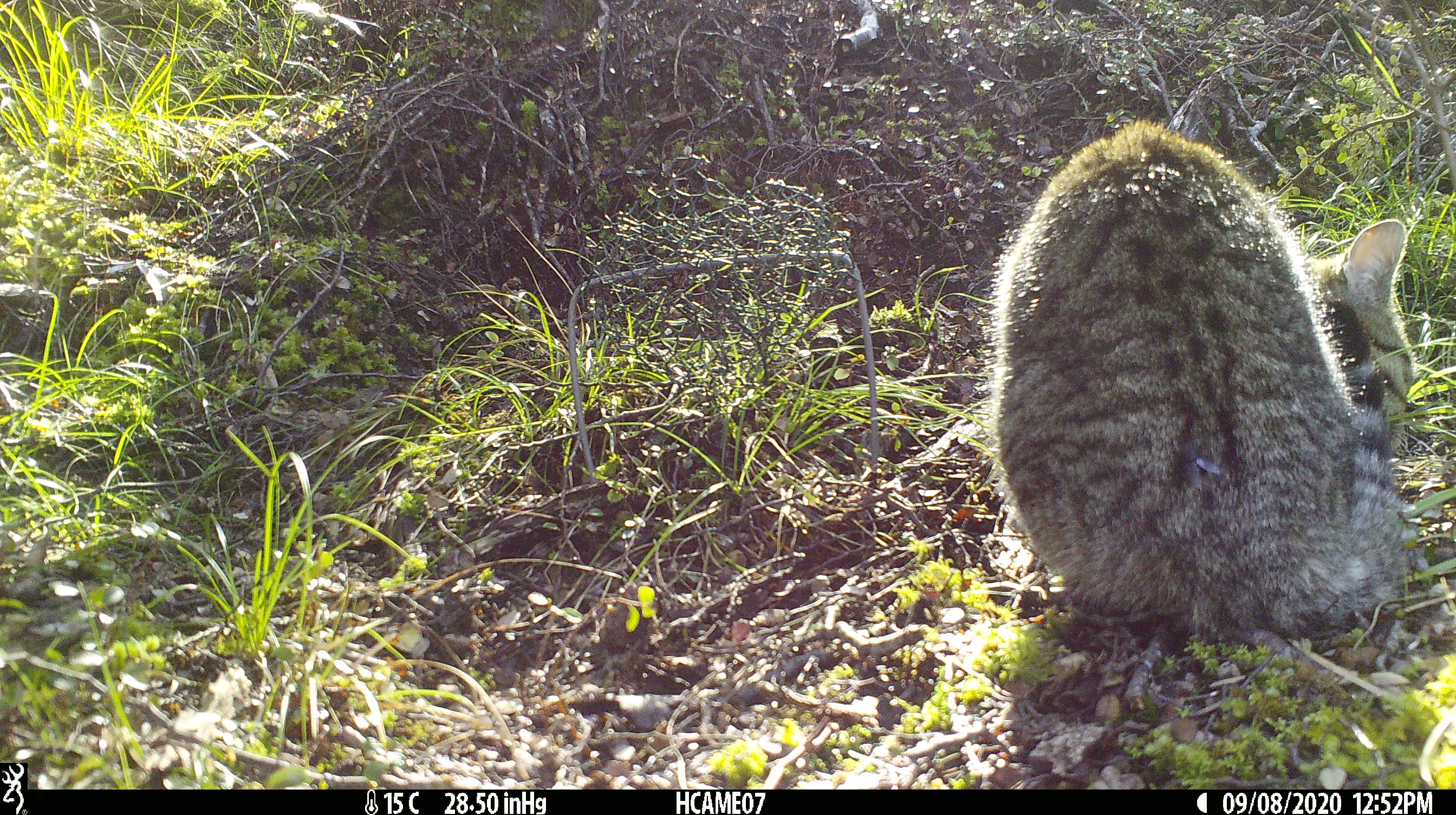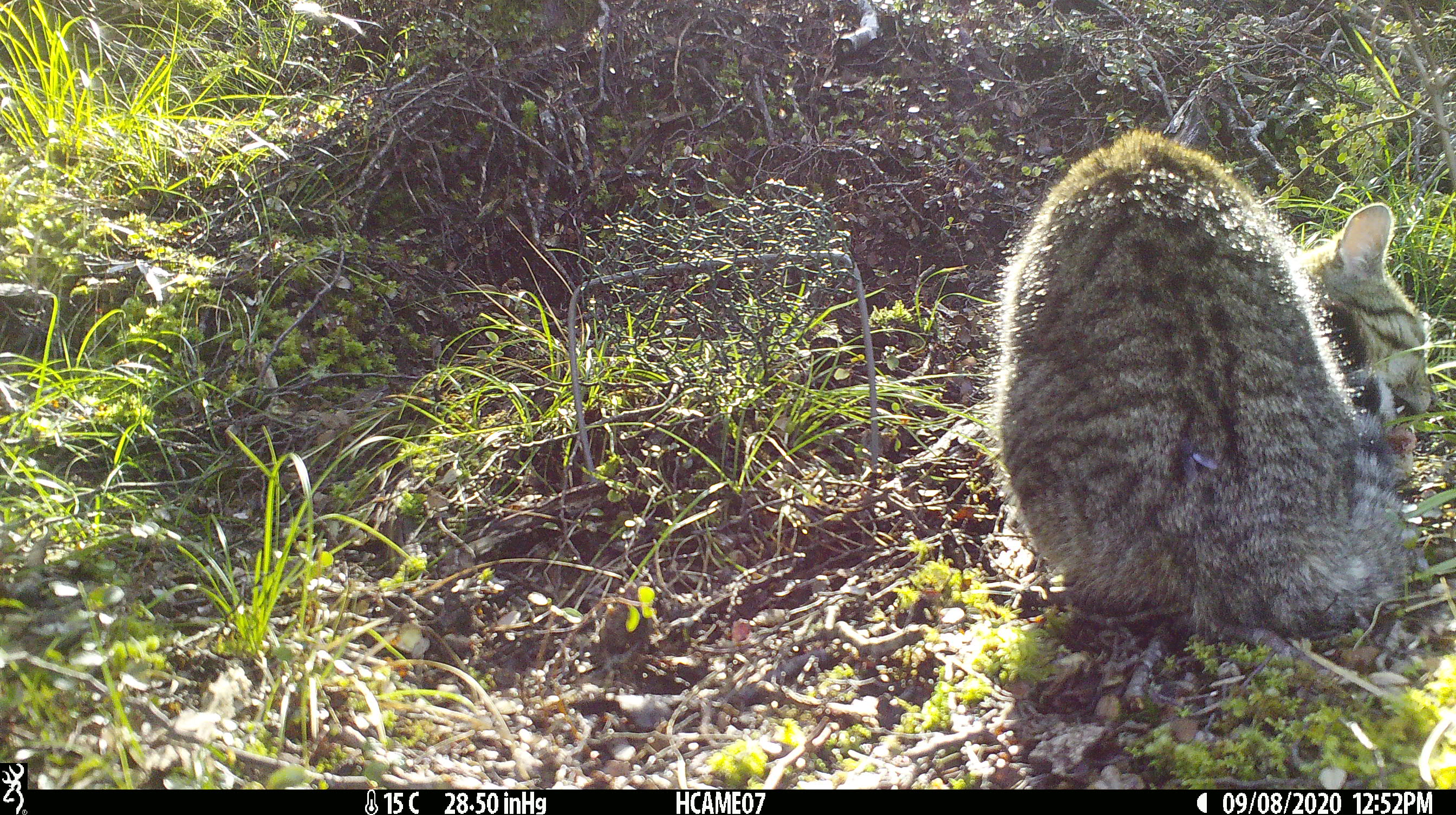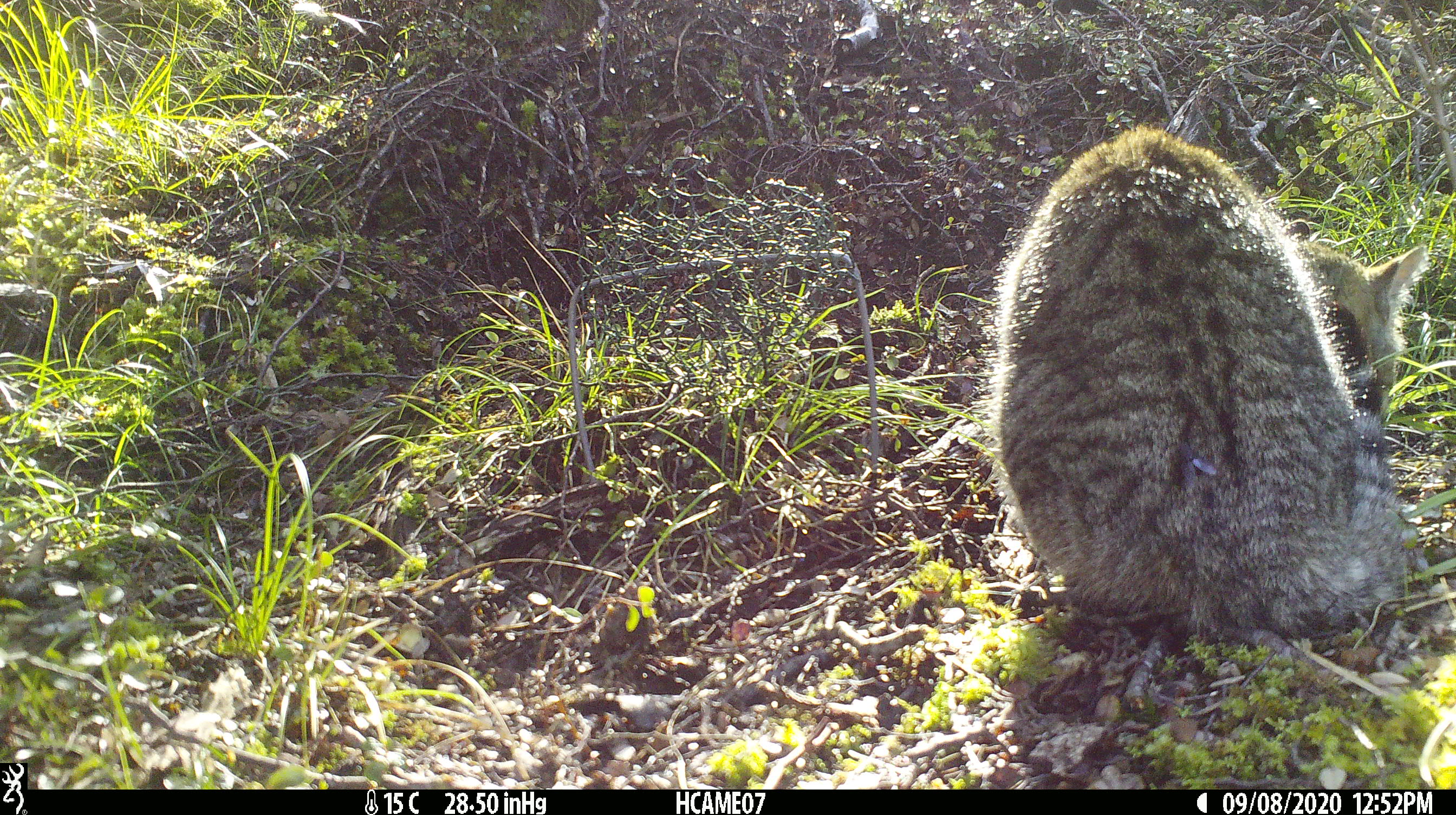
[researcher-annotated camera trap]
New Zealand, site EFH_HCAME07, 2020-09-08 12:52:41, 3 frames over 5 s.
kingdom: Animalia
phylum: Chordata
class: Mammalia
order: Carnivora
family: Felidae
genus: Felis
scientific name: Felis catus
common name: domestic cat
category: cat